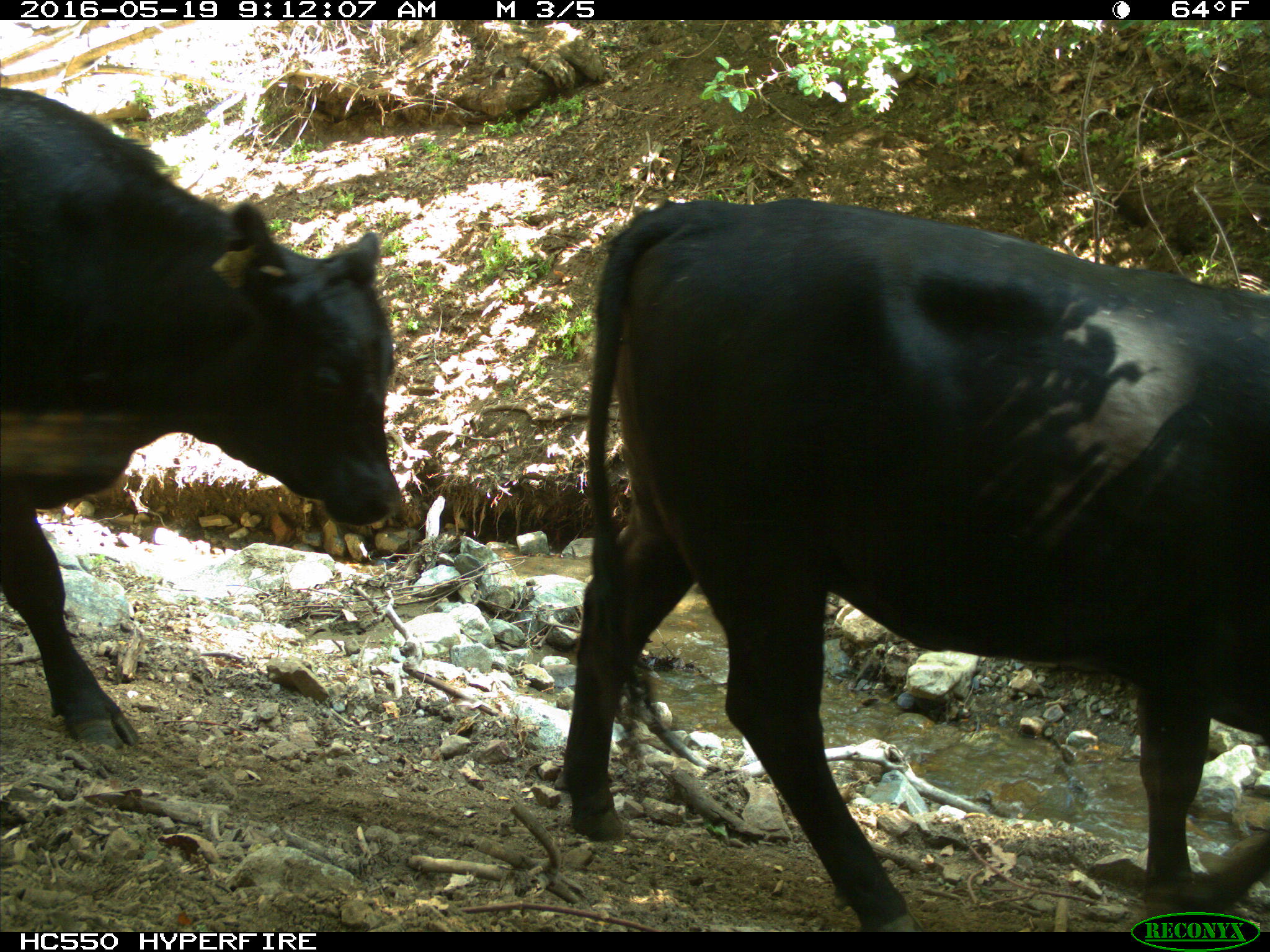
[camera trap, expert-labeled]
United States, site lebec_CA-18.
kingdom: Animalia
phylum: Chordata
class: Mammalia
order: Artiodactyla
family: Bovidae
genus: Bos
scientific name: Bos taurus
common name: domestic cow